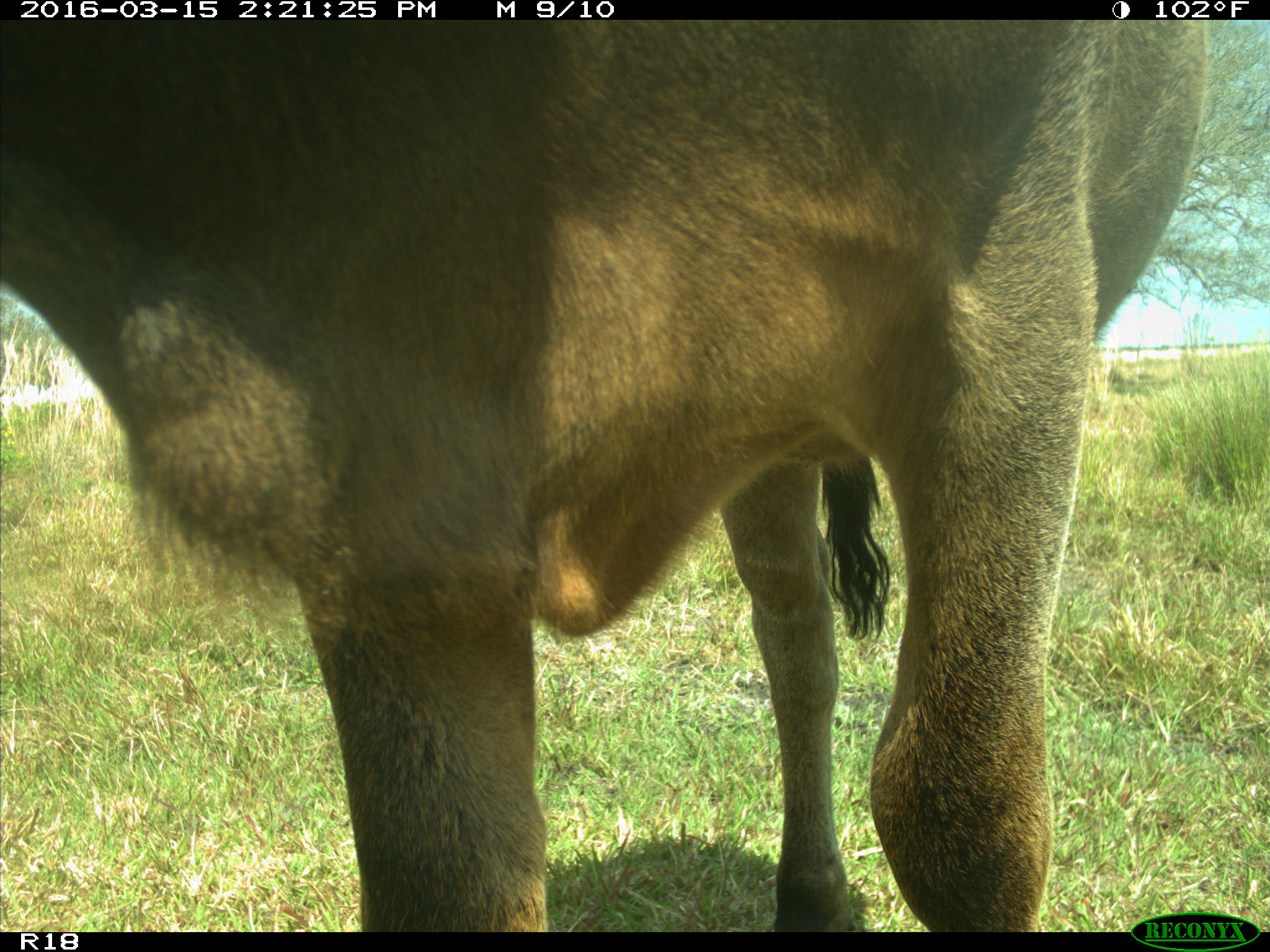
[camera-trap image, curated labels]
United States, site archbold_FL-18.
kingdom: Animalia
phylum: Chordata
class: Mammalia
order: Artiodactyla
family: Bovidae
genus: Bos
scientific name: Bos taurus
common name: domestic cow